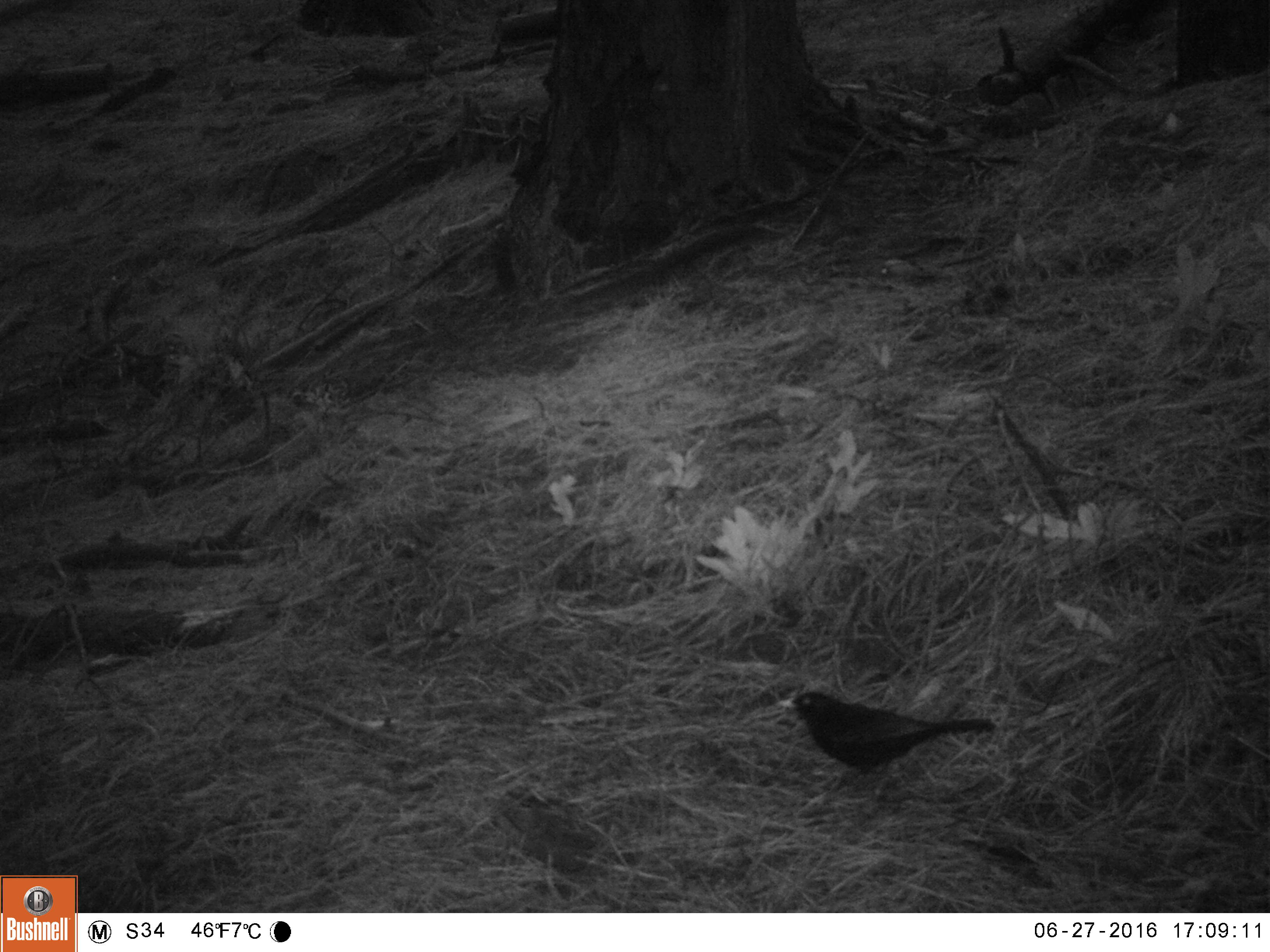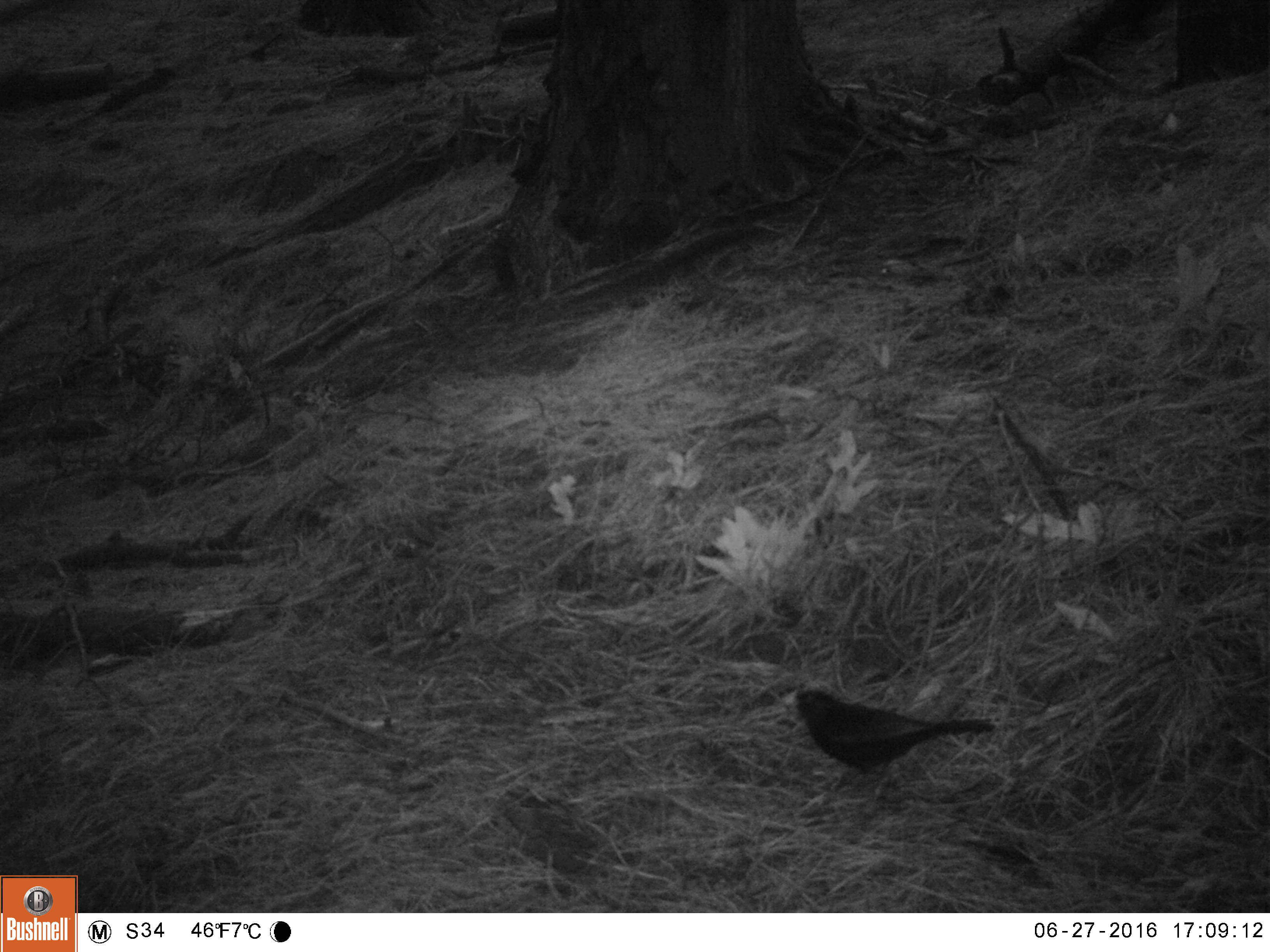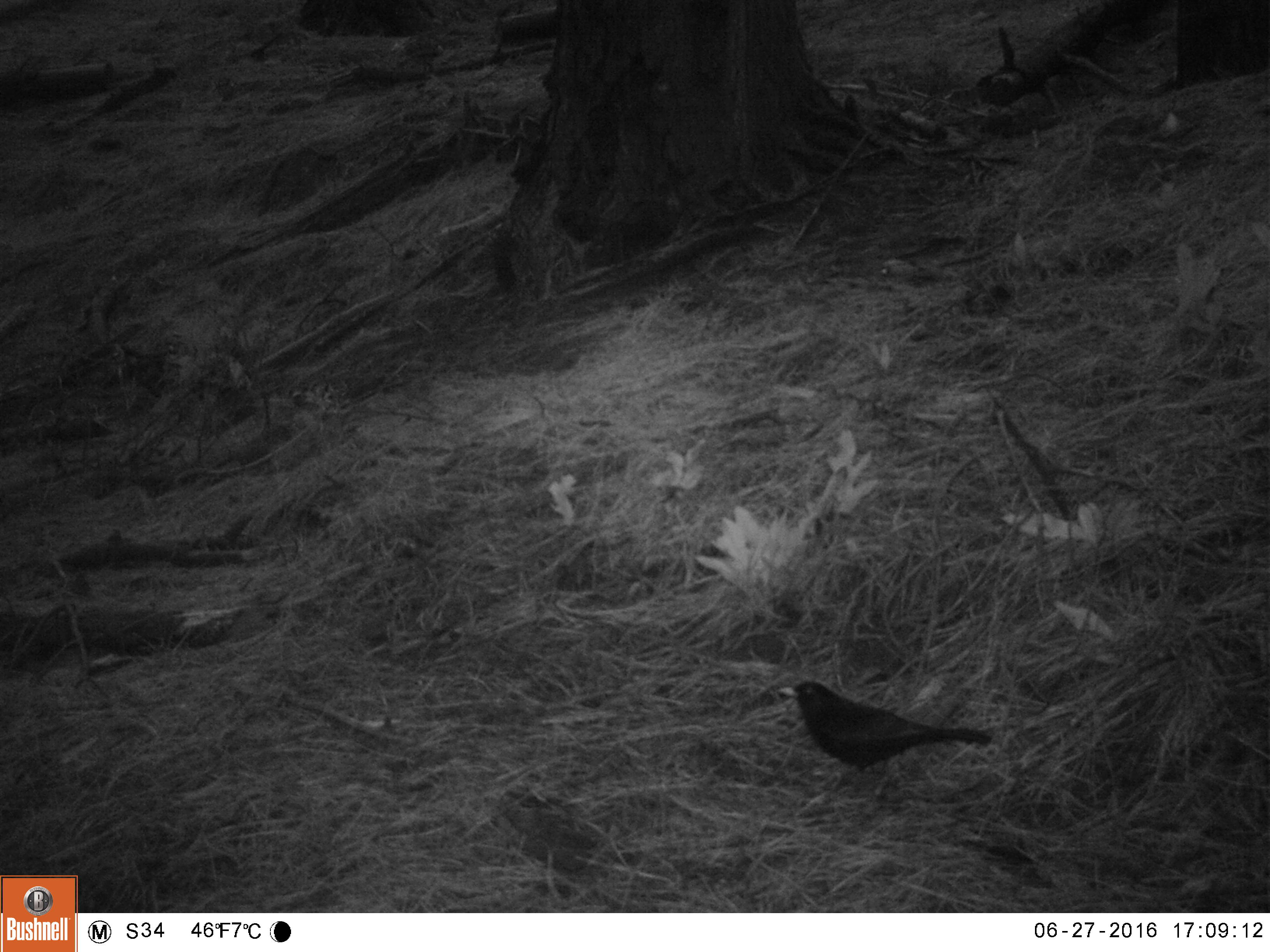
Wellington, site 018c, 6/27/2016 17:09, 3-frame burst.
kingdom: Animalia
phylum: Chordata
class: Aves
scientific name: Aves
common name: bird